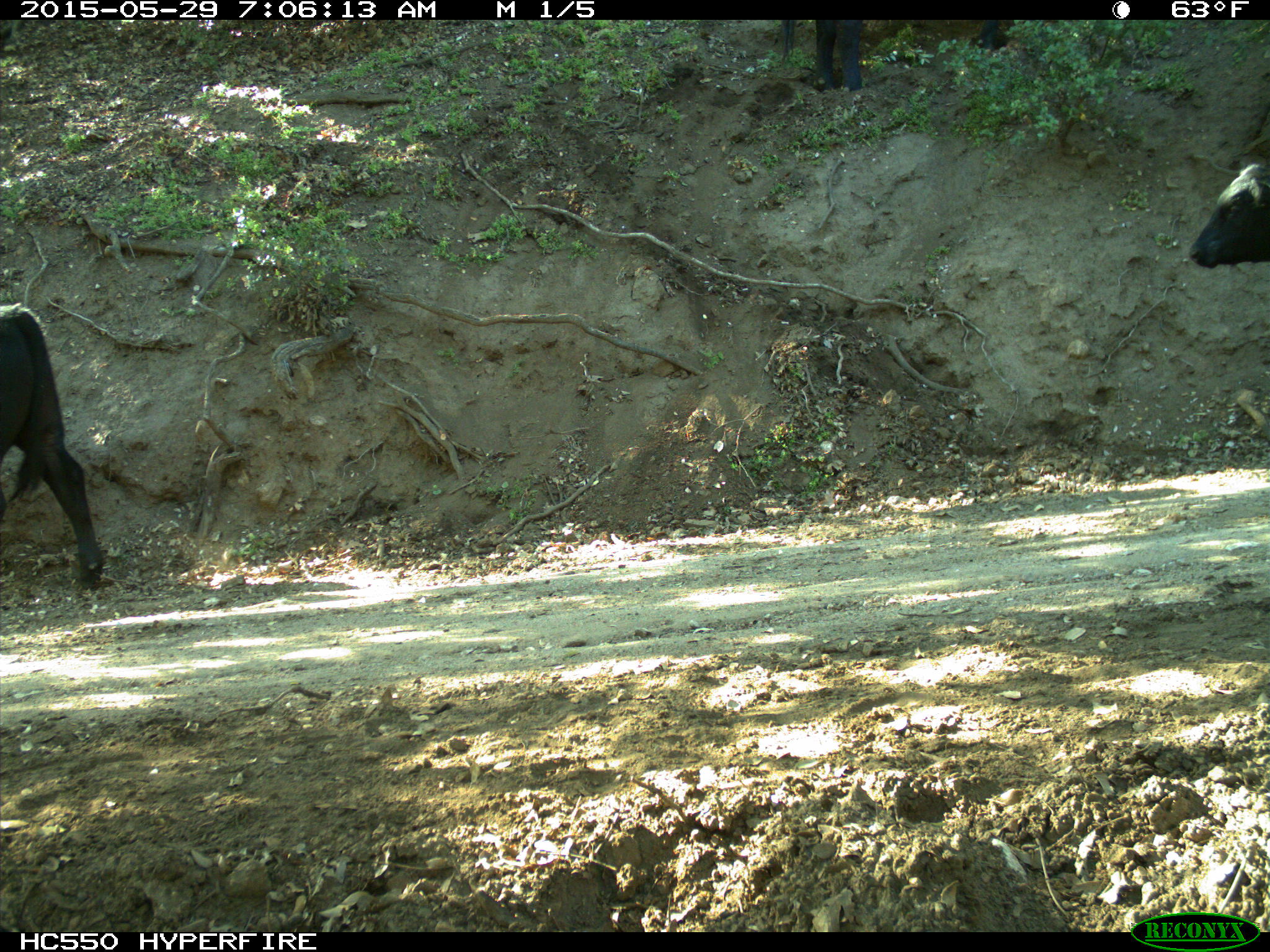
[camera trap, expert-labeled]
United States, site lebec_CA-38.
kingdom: Animalia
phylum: Chordata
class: Mammalia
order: Artiodactyla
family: Bovidae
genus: Bos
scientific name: Bos taurus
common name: domestic cow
Bos taurus (domestic cow).